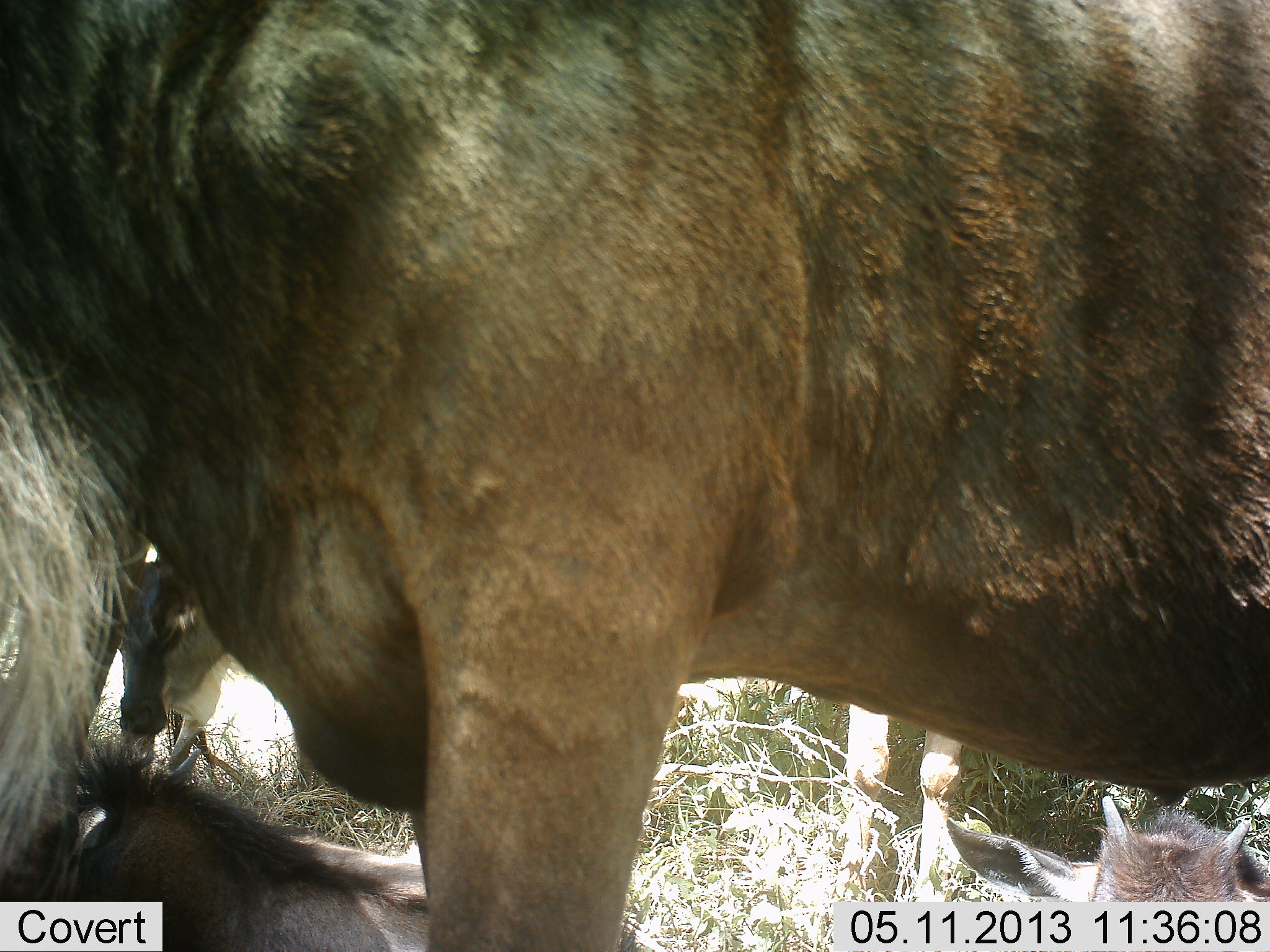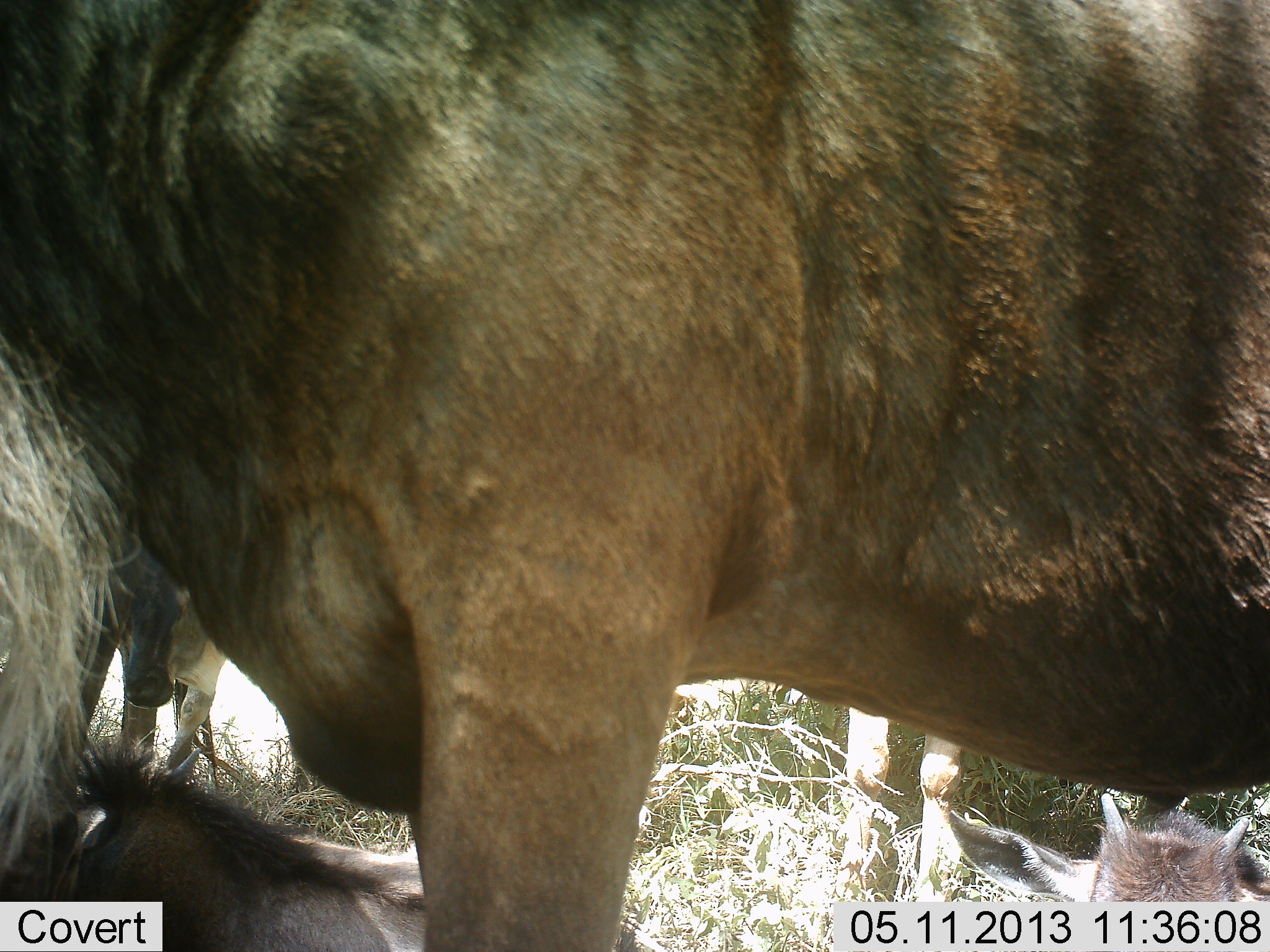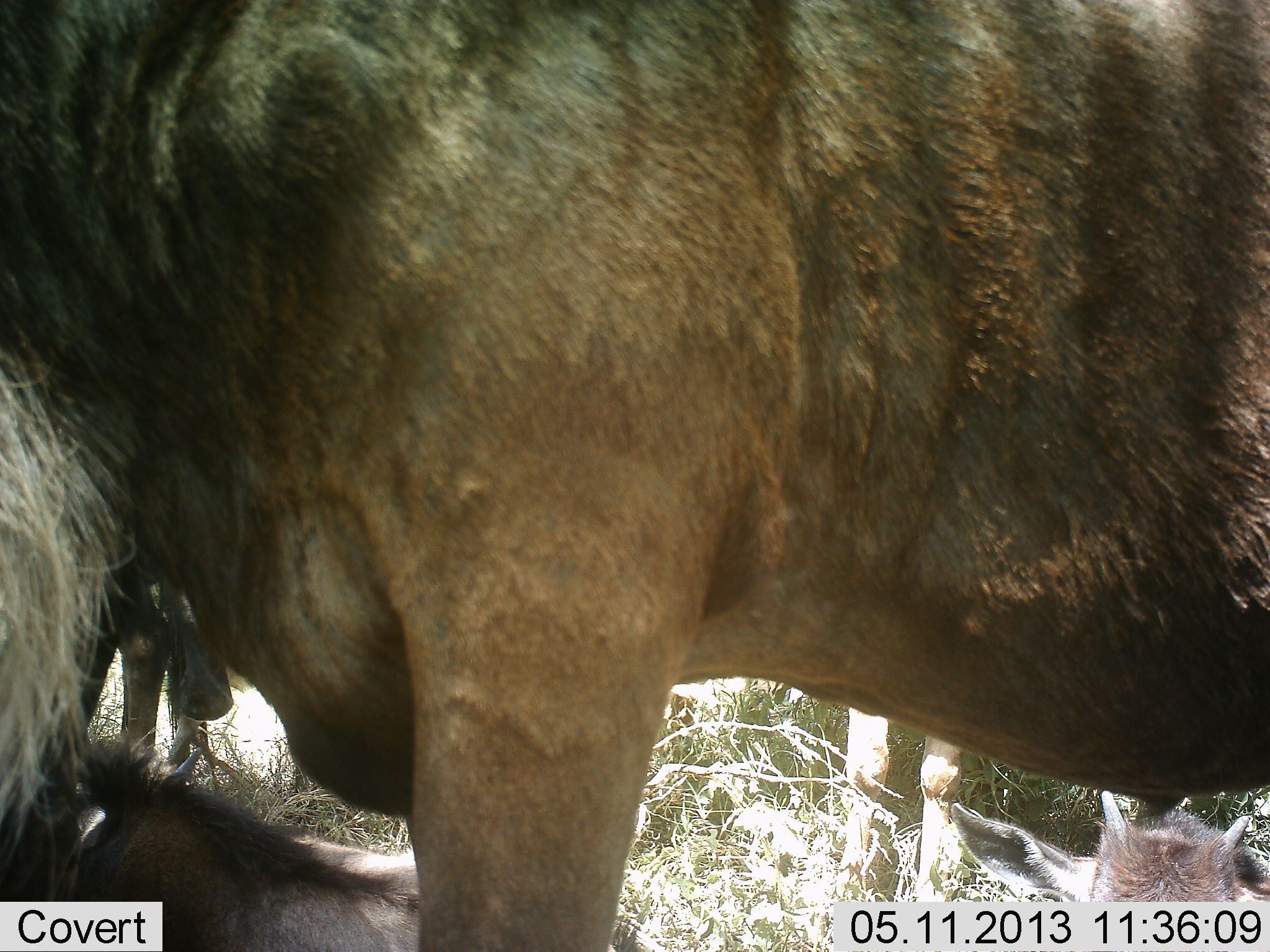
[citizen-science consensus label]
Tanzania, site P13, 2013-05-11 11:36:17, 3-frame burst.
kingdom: Animalia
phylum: Chordata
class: Mammalia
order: Artiodactyla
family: Bovidae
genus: Connochaetes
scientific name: Connochaetes taurinus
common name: blue wildebeest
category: wildebeest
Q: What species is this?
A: Wildebeest (blue wildebeest) (Connochaetes taurinus).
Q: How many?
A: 5.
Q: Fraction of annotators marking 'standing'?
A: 95%.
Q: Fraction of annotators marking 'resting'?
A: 73%.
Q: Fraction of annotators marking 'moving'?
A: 9%.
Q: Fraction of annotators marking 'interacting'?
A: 0%.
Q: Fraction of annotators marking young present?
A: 55%.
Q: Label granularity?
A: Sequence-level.